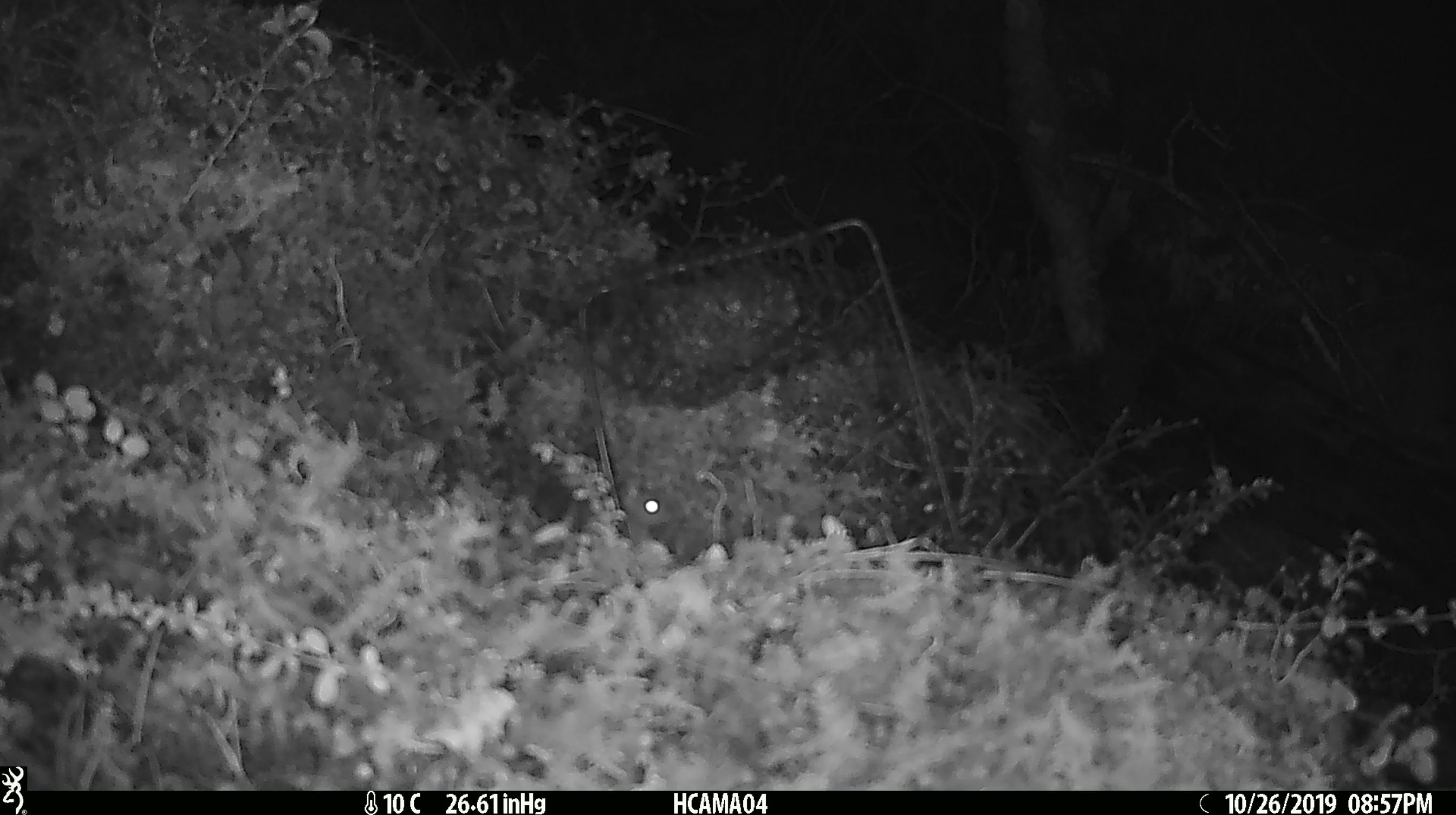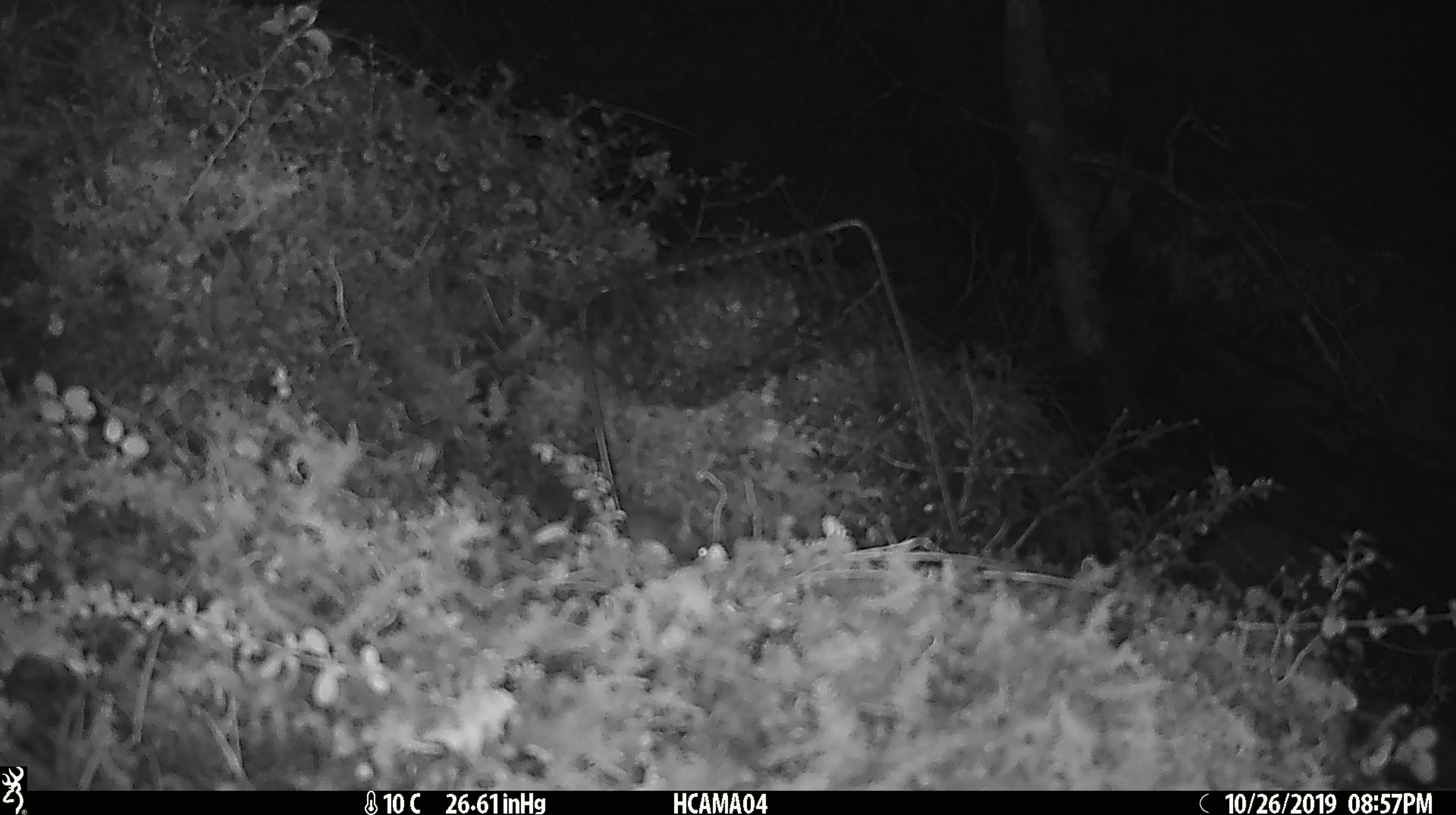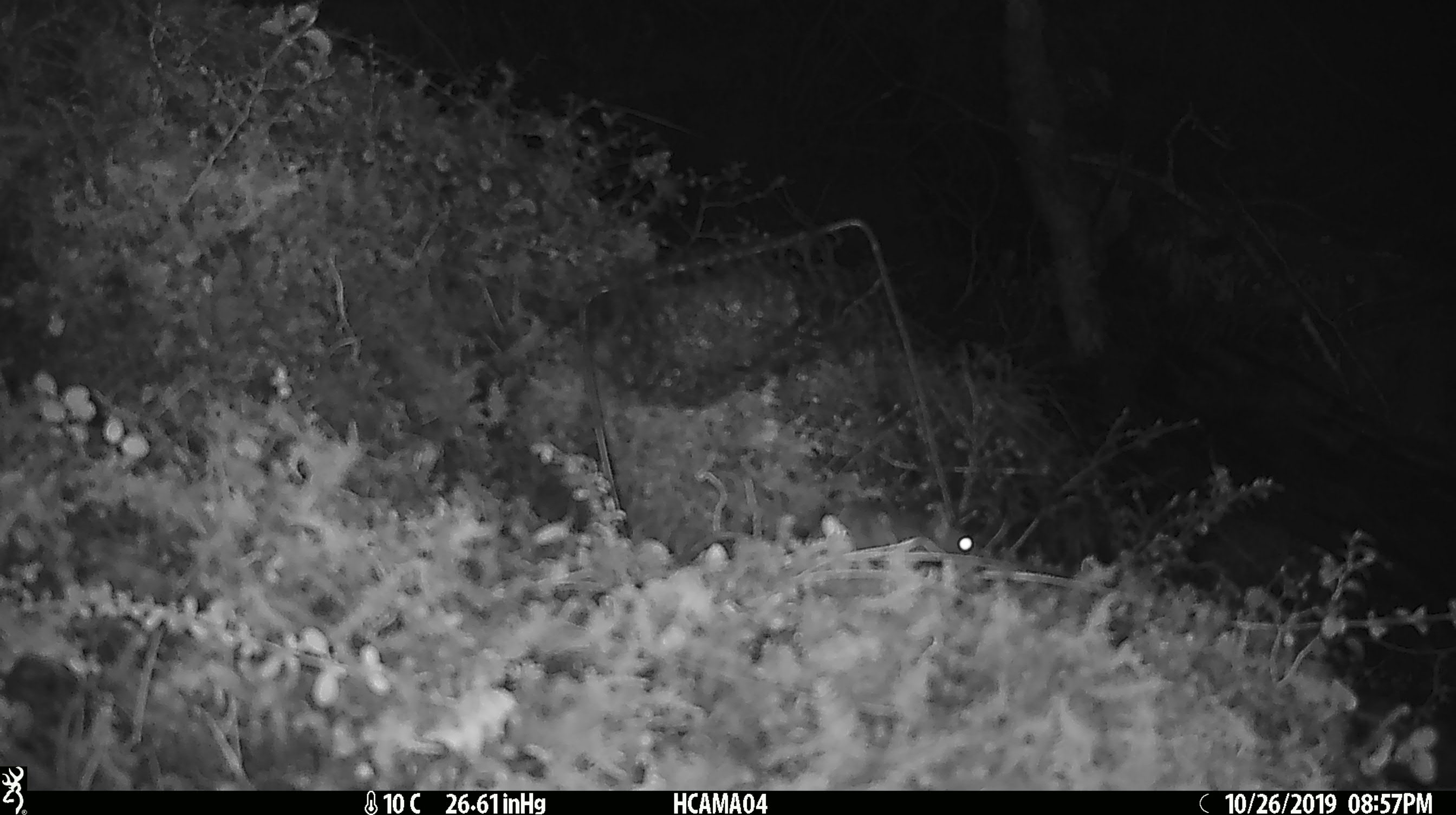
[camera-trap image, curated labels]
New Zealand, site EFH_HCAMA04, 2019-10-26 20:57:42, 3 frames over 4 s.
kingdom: Animalia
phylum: Chordata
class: Mammalia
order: Rodentia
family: Muridae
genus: Mus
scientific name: Mus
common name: mouse